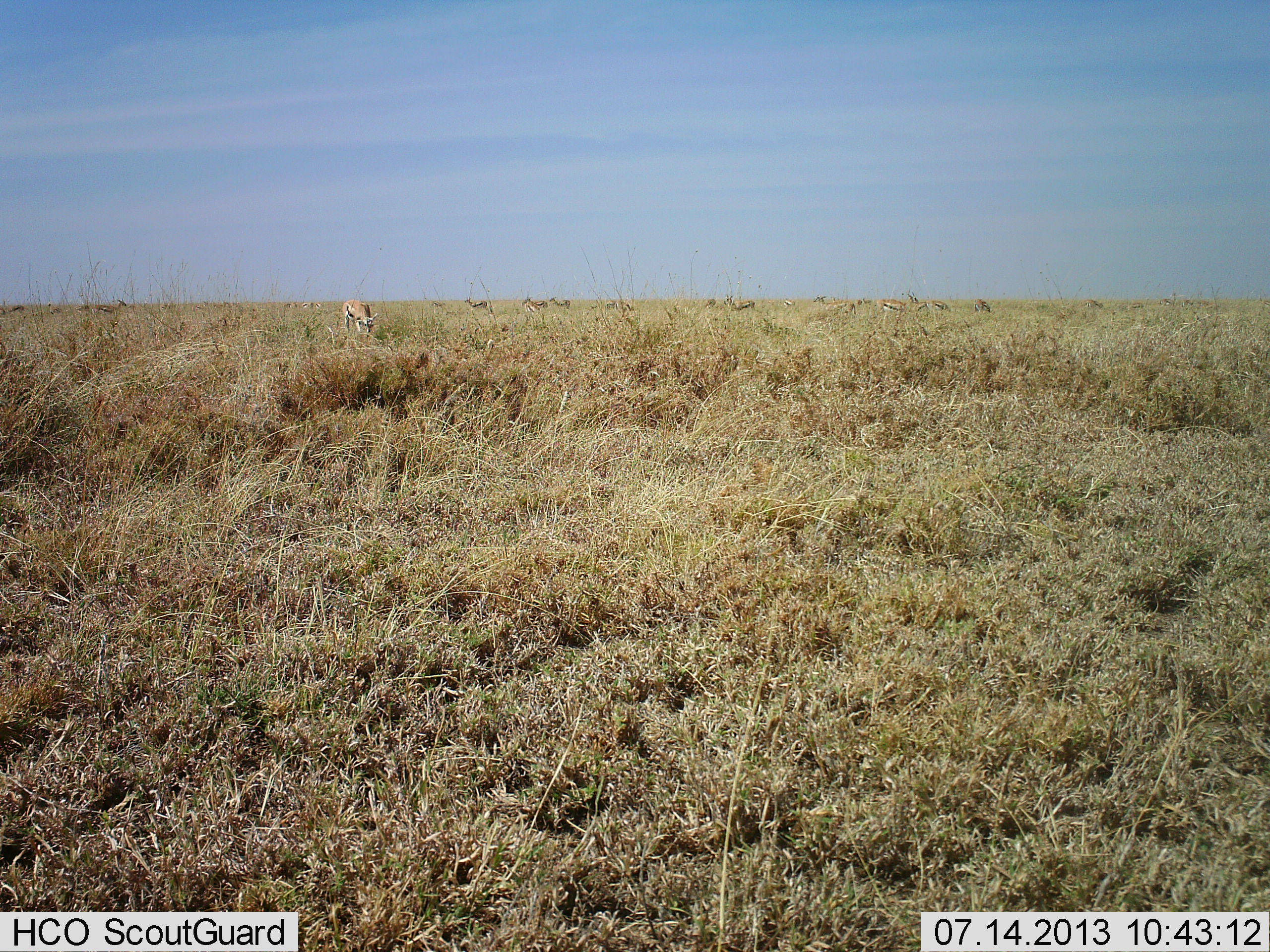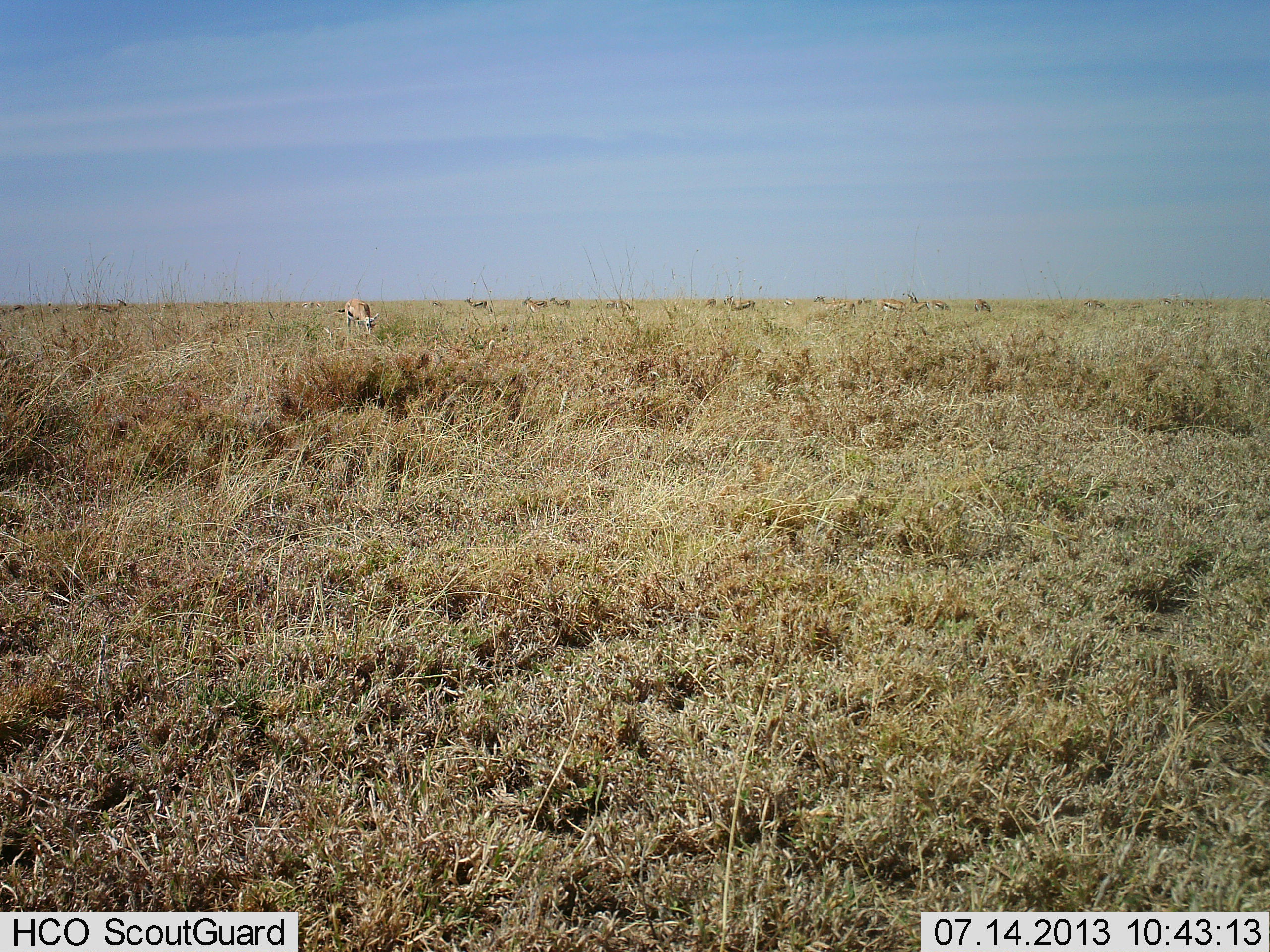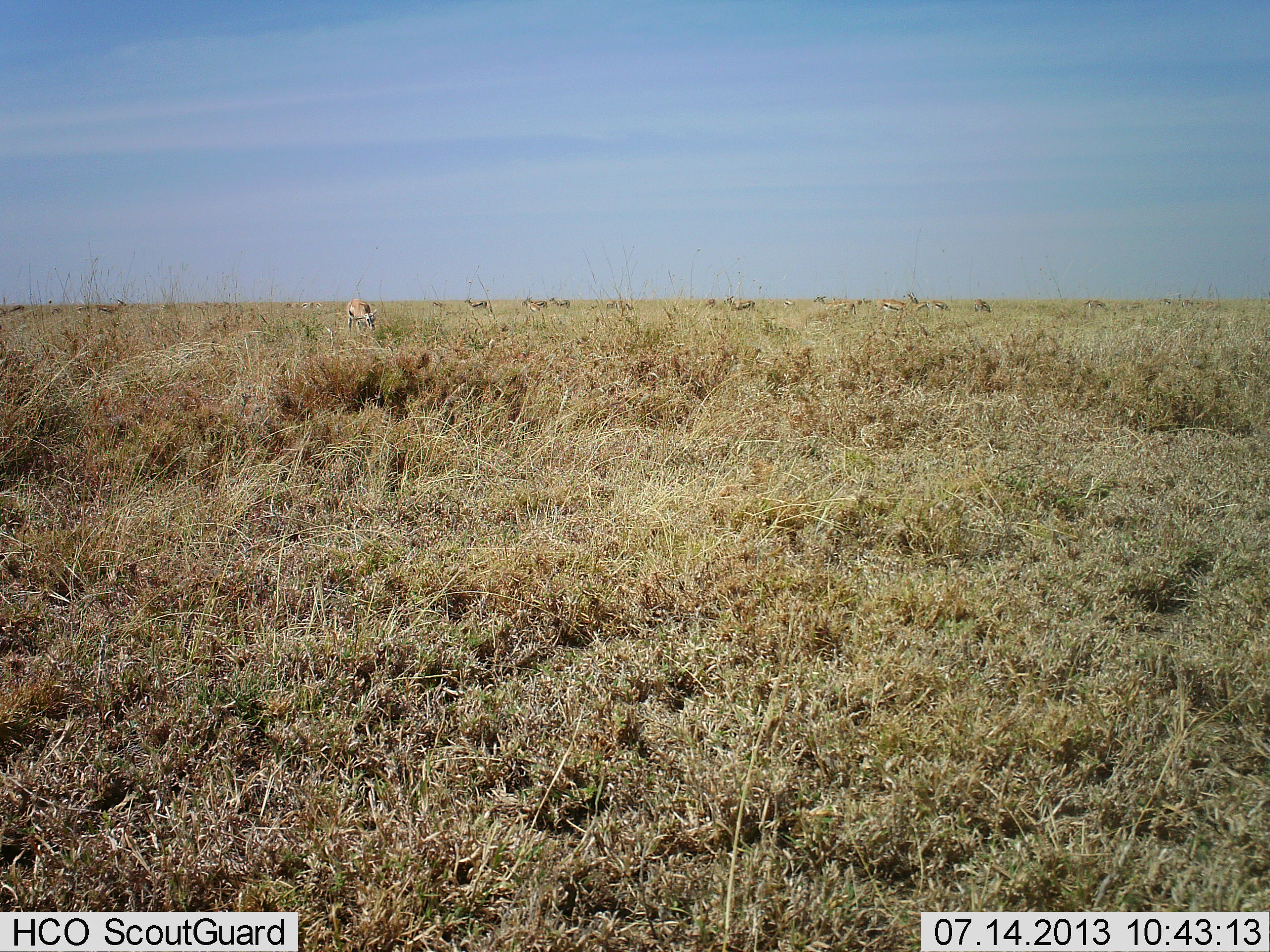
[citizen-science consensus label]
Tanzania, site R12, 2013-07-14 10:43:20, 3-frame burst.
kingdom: Animalia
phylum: Chordata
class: Mammalia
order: Artiodactyla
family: Bovidae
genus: Eudorcas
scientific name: Eudorcas thomsonii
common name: thomson's gazelle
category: gazellethomsons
Gazellethomsons (thomson's gazelle) (Eudorcas thomsonii), count 11-50. Behavior (volunteer vote fractions): standing 55%, resting 0%, moving 5%, interacting 0%. Young present (vote fraction): 0%. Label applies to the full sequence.